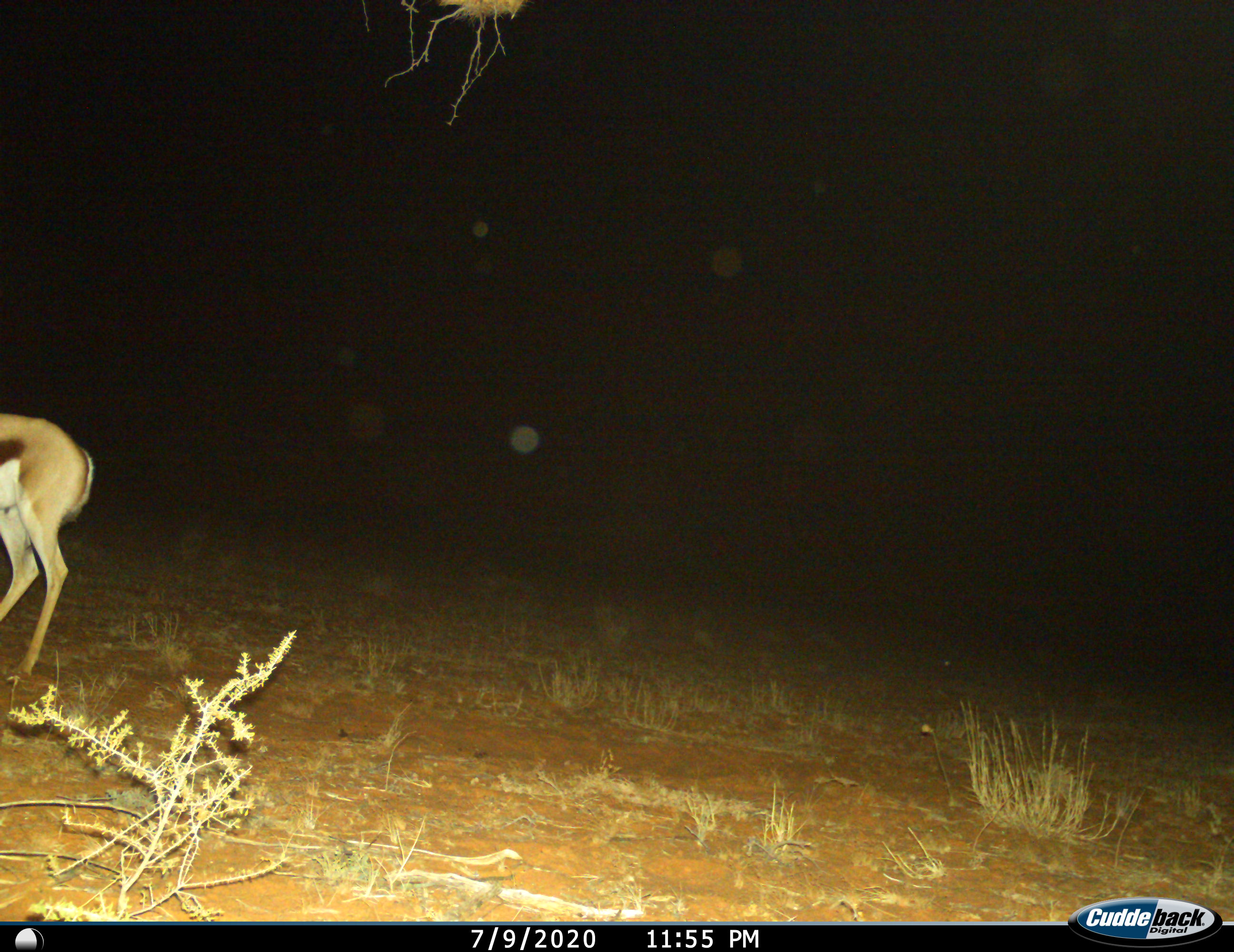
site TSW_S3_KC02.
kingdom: Animalia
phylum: Chordata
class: Mammalia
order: Artiodactyla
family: Bovidae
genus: Antidorcas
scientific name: Antidorcas marsupialis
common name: springbok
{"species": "springbok (Antidorcas marsupialis)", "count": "1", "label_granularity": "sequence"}